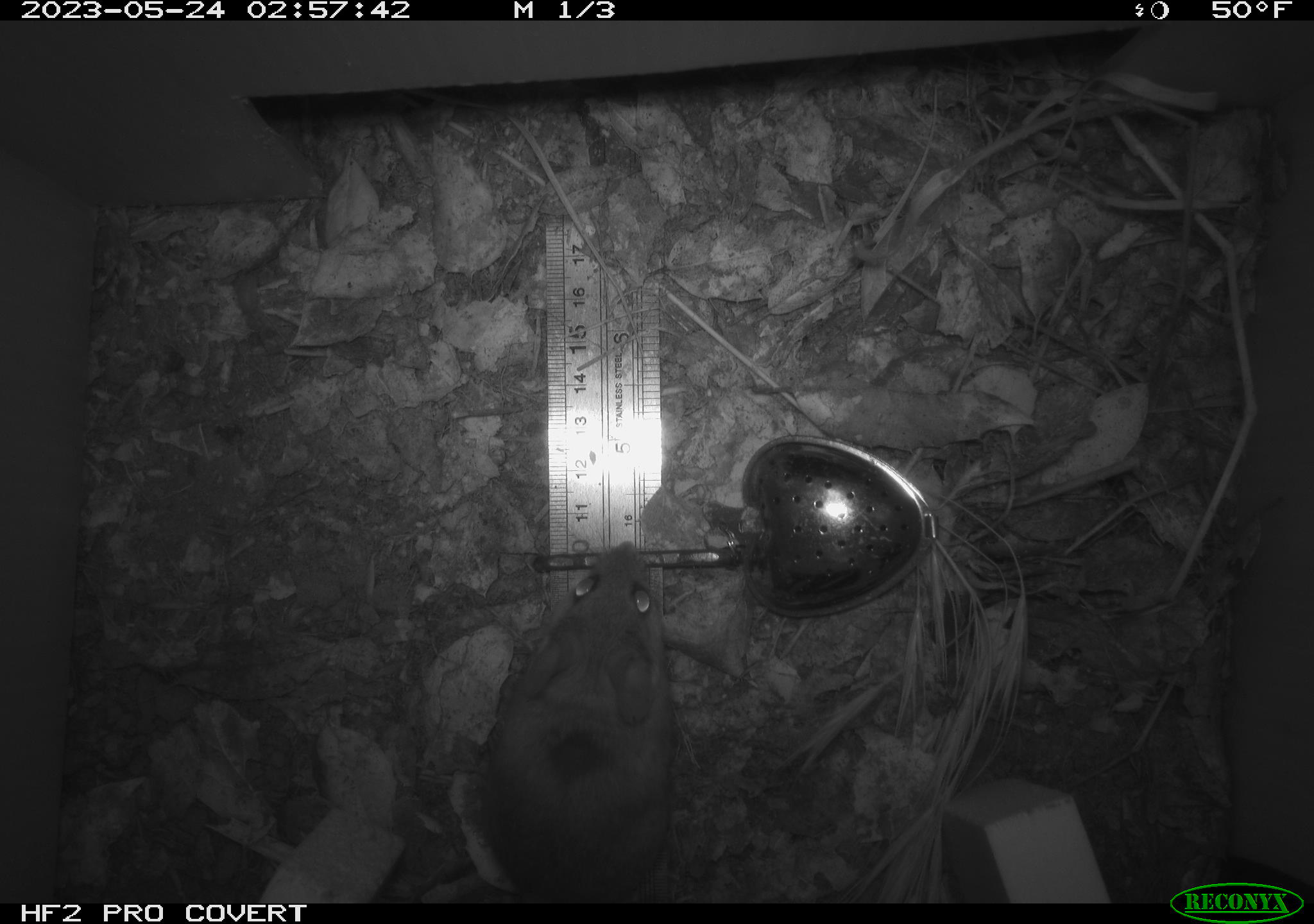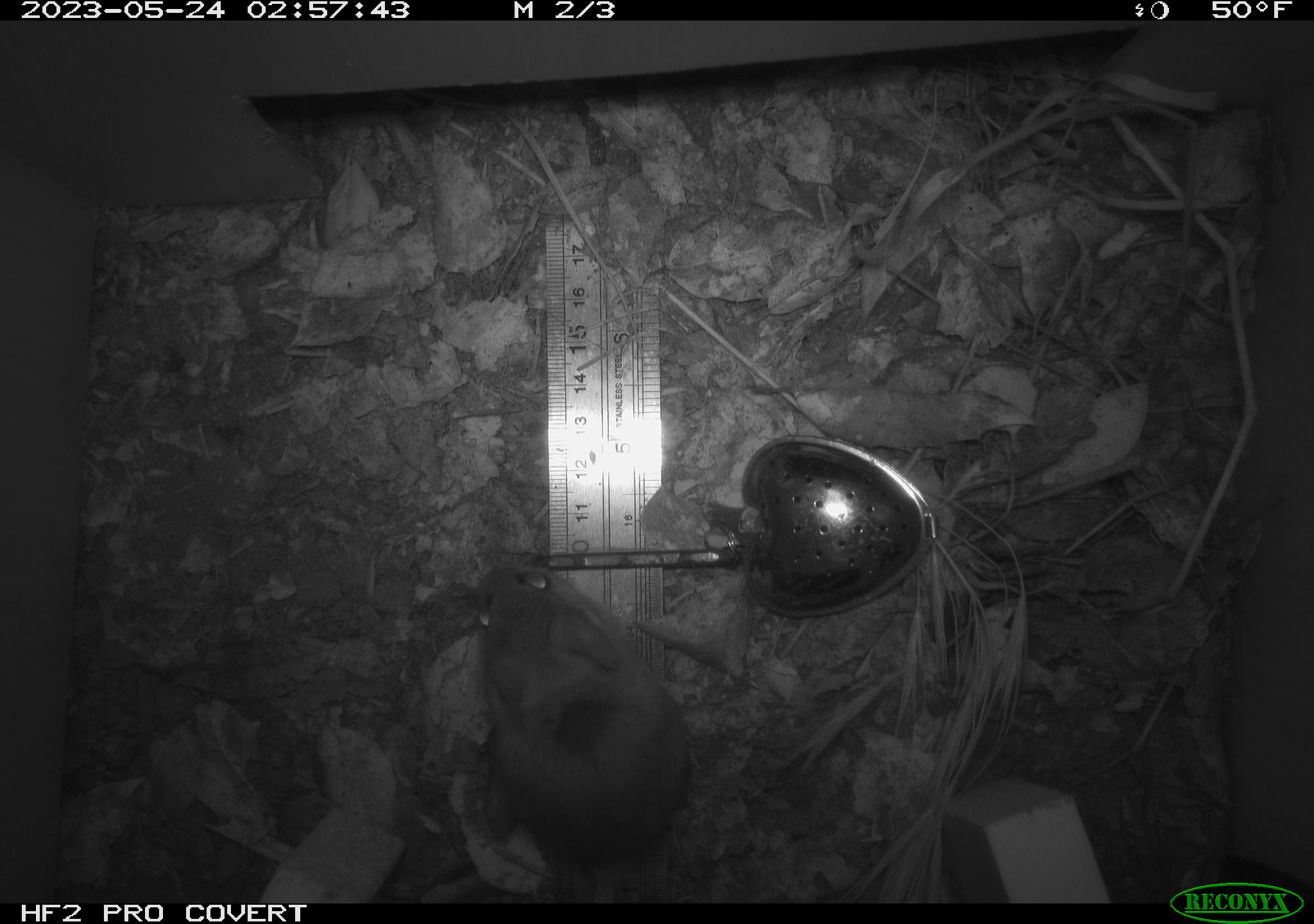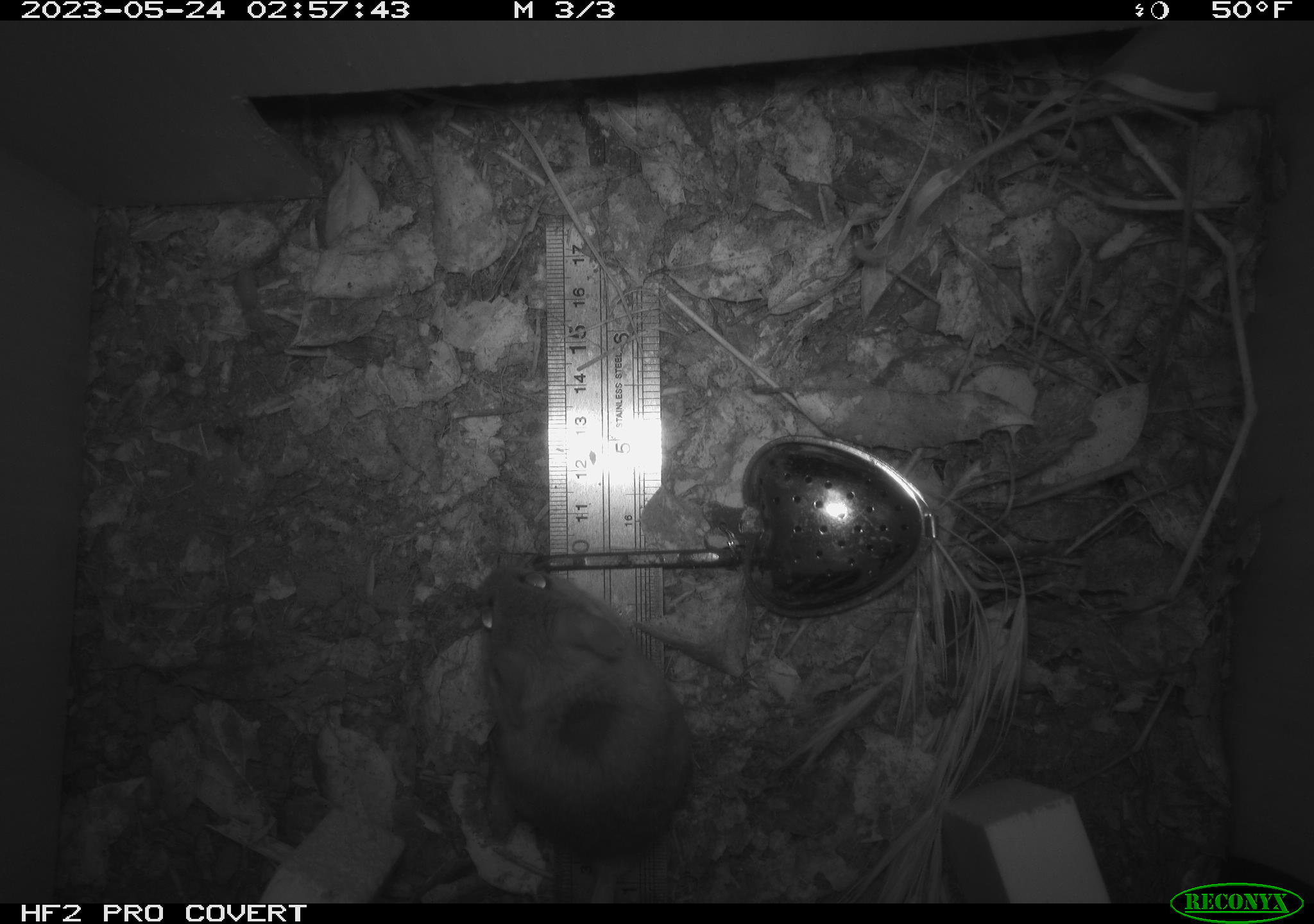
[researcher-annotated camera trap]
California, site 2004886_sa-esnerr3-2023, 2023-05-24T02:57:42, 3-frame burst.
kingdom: Animalia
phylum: Chordata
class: Mammalia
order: Rodentia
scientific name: Rodentia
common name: mouse species